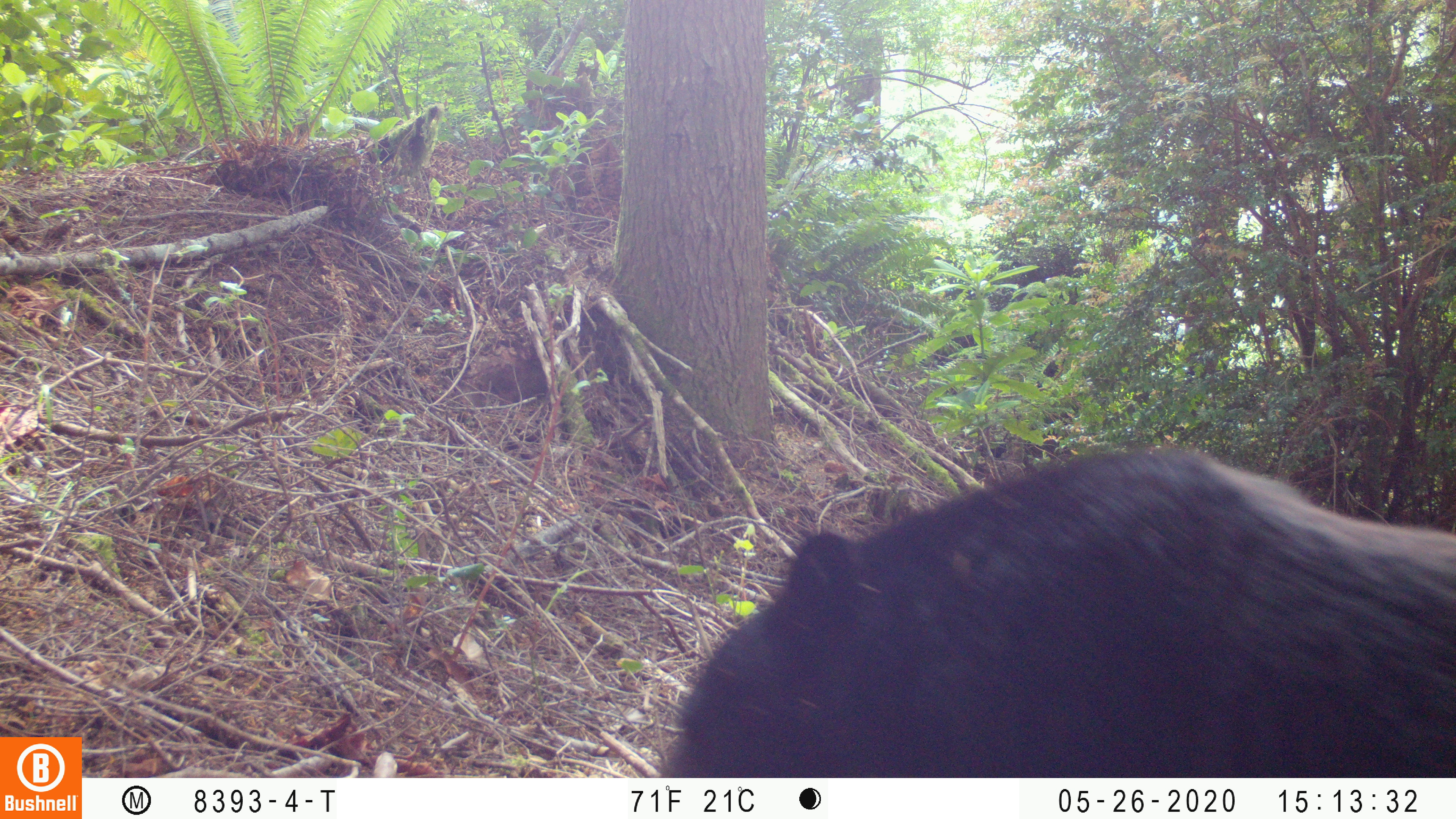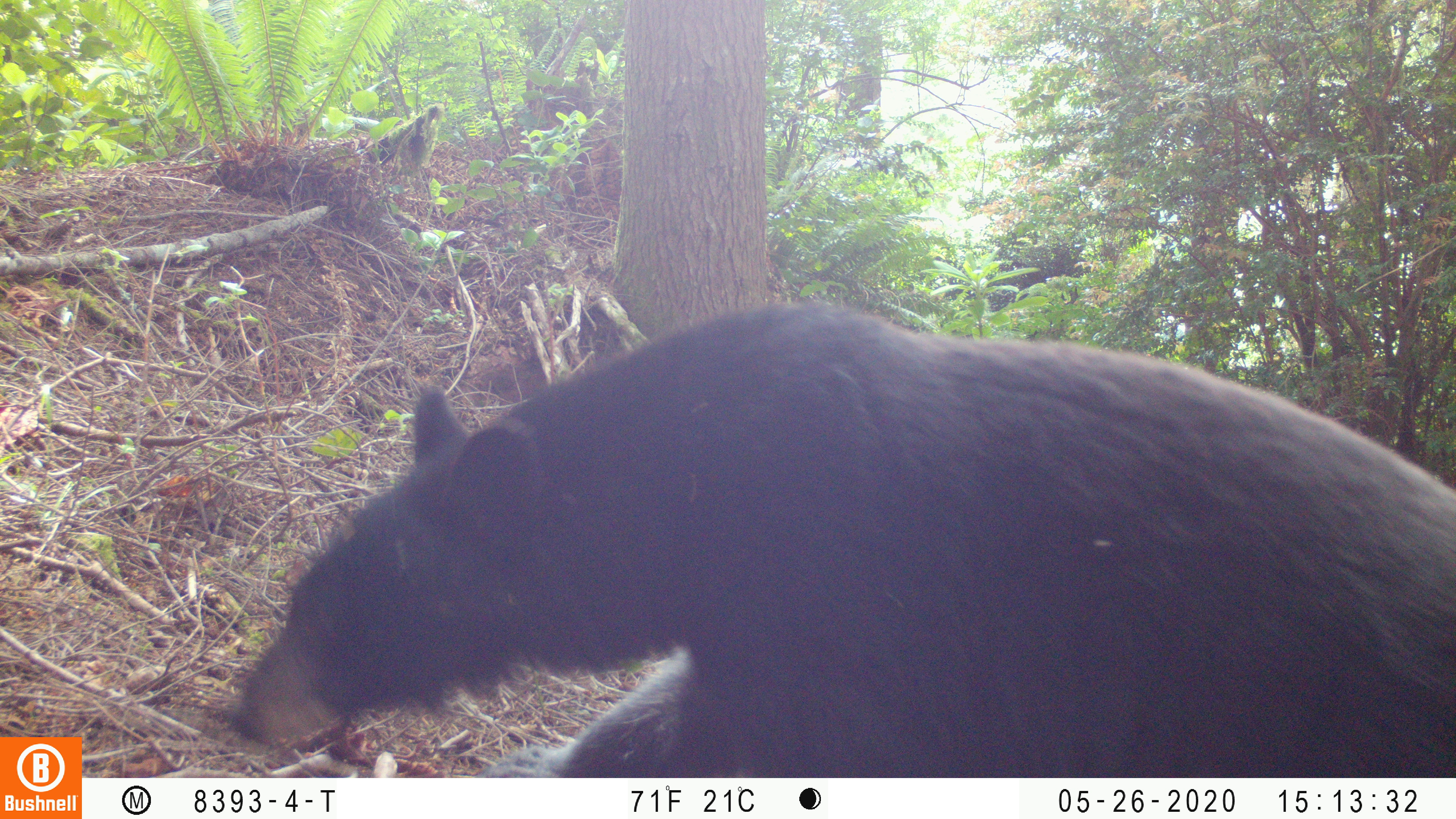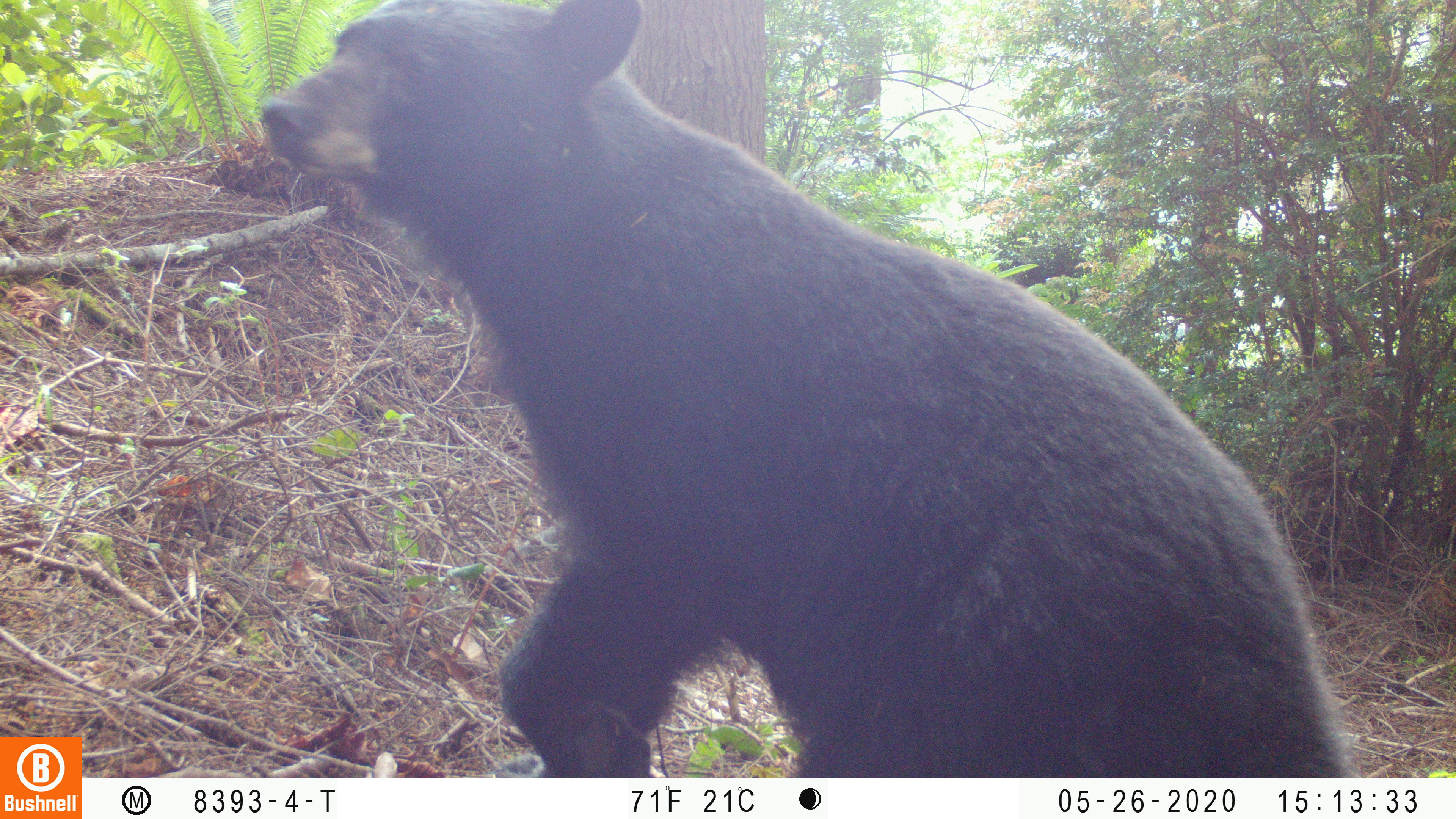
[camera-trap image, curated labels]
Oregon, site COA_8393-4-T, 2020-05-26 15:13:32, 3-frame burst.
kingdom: Animalia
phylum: Chordata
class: Mammalia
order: Carnivora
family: Ursidae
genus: Ursus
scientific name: Ursus americanus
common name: american black bear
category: black bear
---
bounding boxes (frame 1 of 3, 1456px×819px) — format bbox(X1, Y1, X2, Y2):
black bear: bbox(660, 448, 1448, 771)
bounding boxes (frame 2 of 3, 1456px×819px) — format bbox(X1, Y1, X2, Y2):
black bear: bbox(232, 299, 1450, 774)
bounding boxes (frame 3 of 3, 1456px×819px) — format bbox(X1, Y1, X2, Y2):
black bear: bbox(261, 3, 1348, 774)